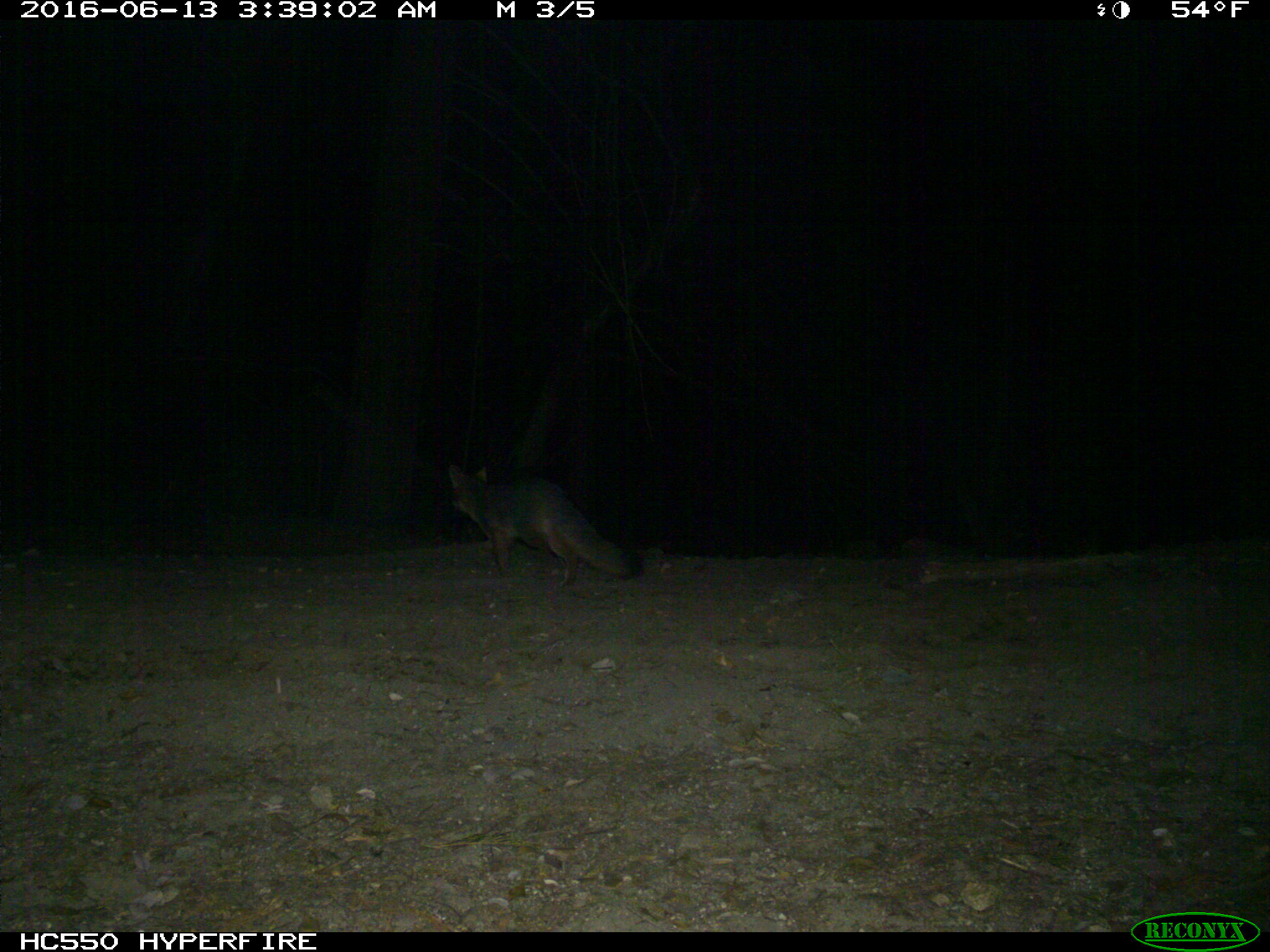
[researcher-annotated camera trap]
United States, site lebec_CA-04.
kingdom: Animalia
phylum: Chordata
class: Mammalia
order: Carnivora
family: Canidae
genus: Urocyon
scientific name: Urocyon cinereoargenteus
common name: gray fox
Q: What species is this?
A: Urocyon cinereoargenteus (gray fox).